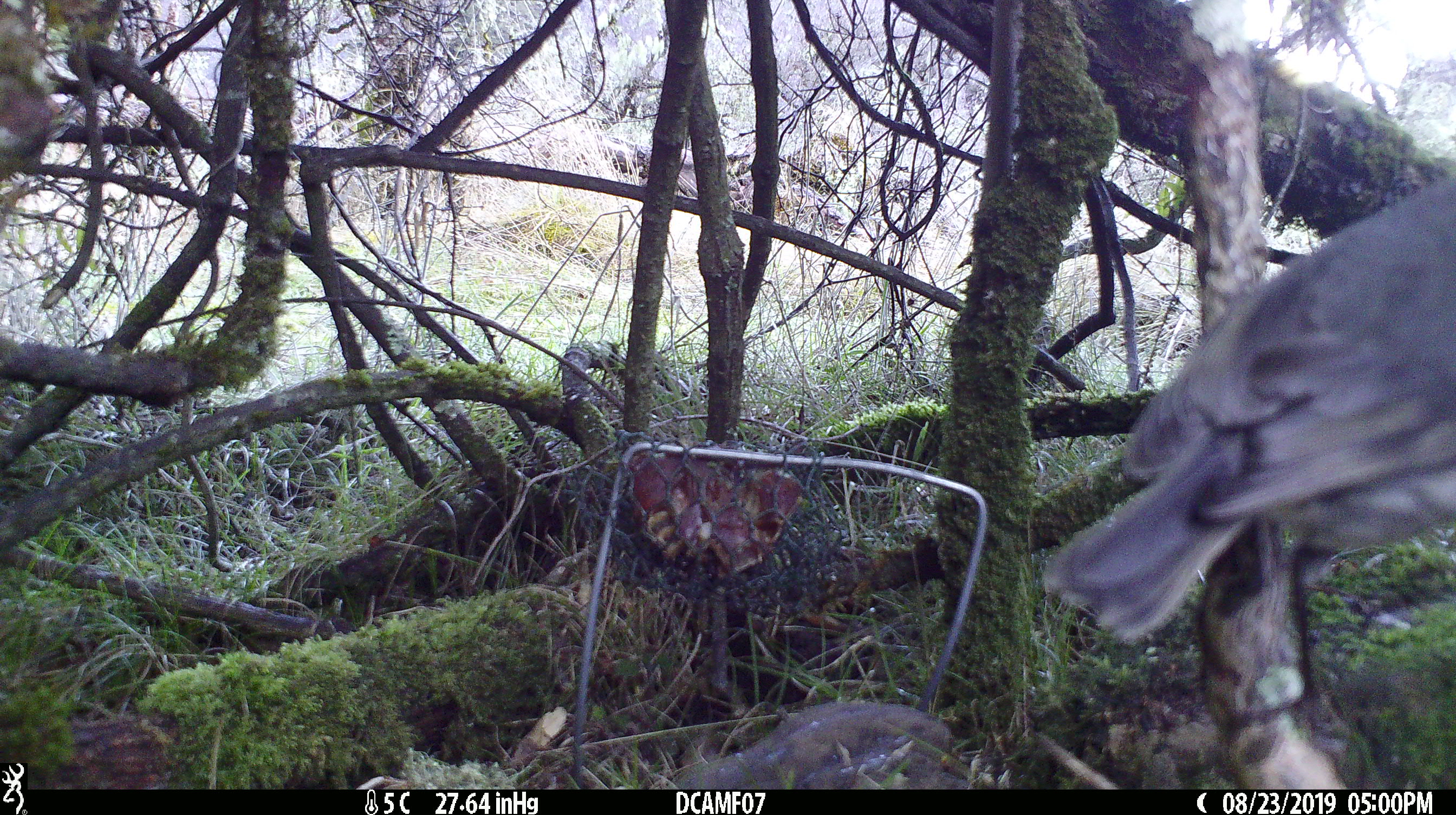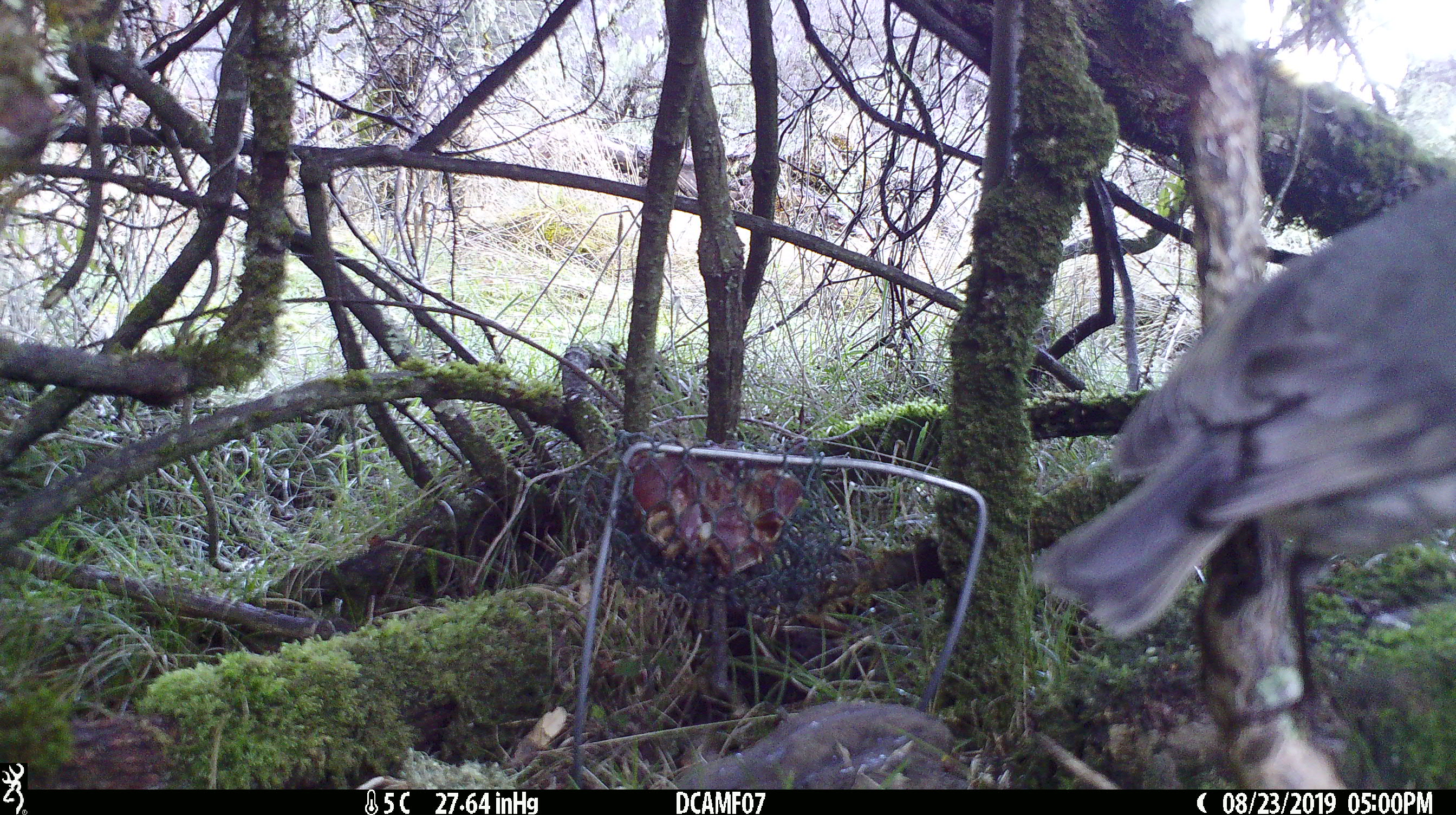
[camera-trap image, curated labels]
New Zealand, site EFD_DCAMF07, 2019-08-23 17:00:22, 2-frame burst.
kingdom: Animalia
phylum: Chordata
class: Aves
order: Passeriformes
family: Petroicidae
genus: Petroica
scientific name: Petroica australis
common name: new zealand robin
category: robin